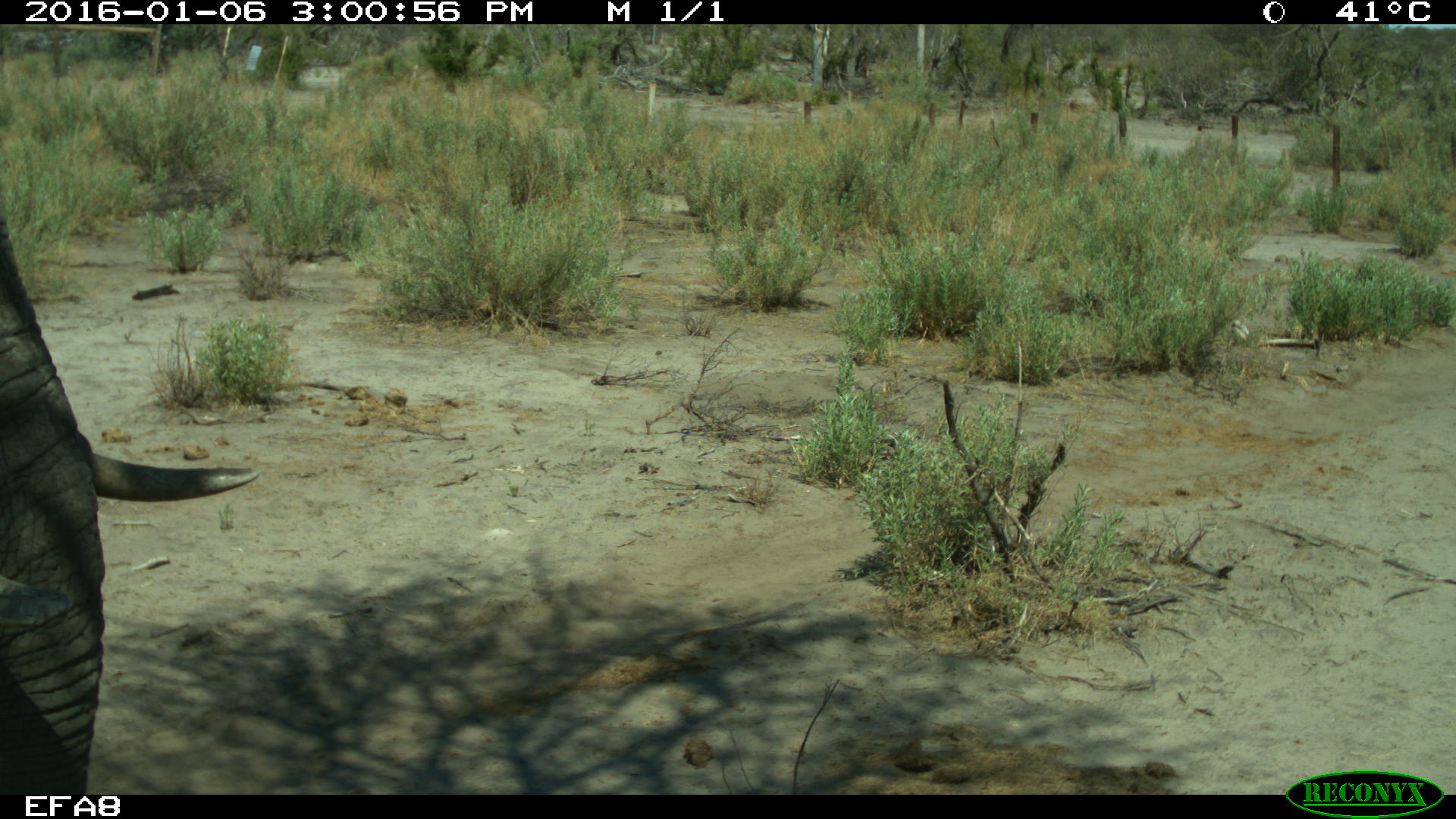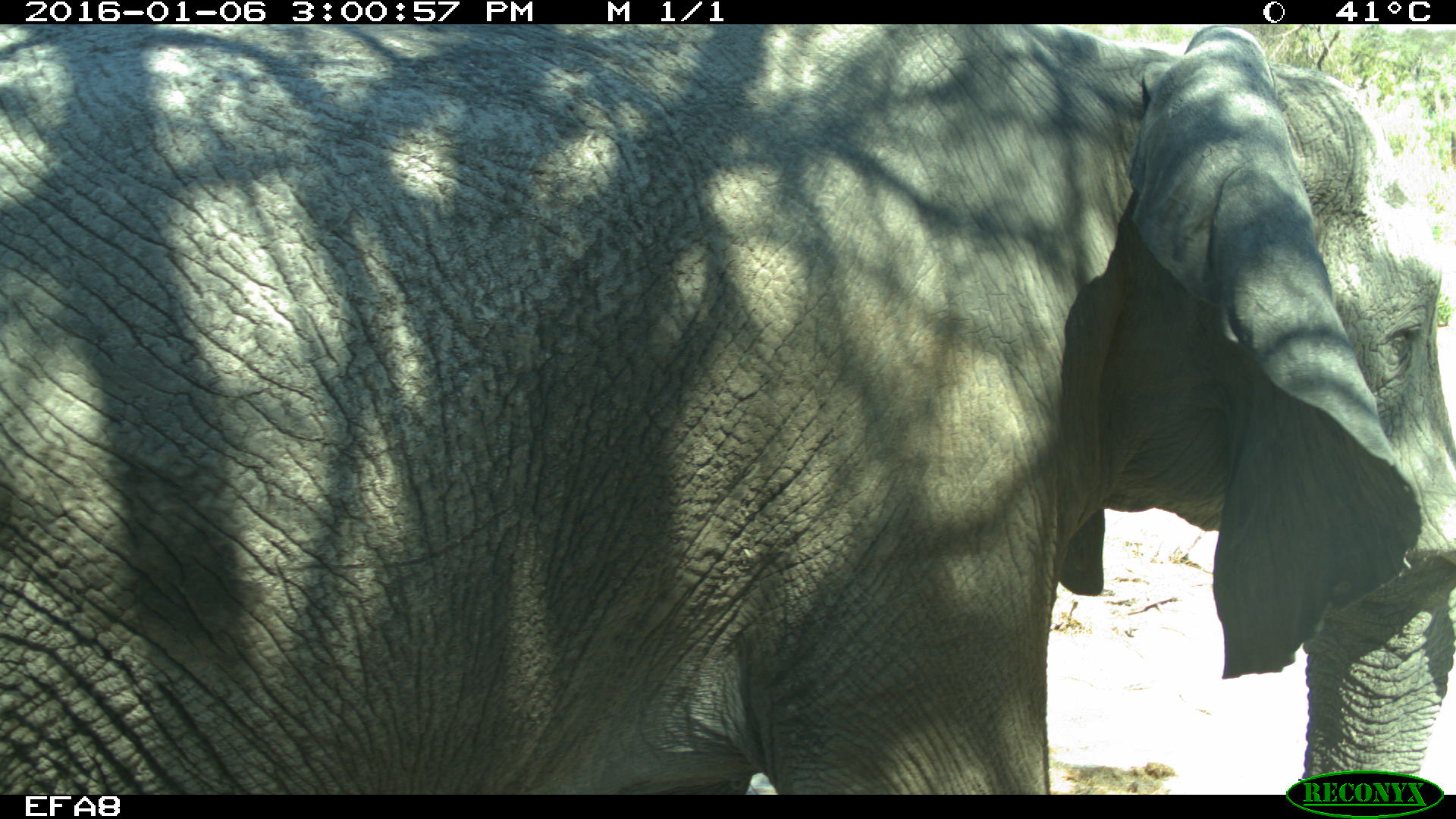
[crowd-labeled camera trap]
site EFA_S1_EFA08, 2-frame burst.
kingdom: Animalia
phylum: Chordata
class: Mammalia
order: Proboscidea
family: Elephantidae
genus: Loxodonta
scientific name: Loxodonta africana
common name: african bush elephant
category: elephant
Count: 1.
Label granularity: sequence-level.